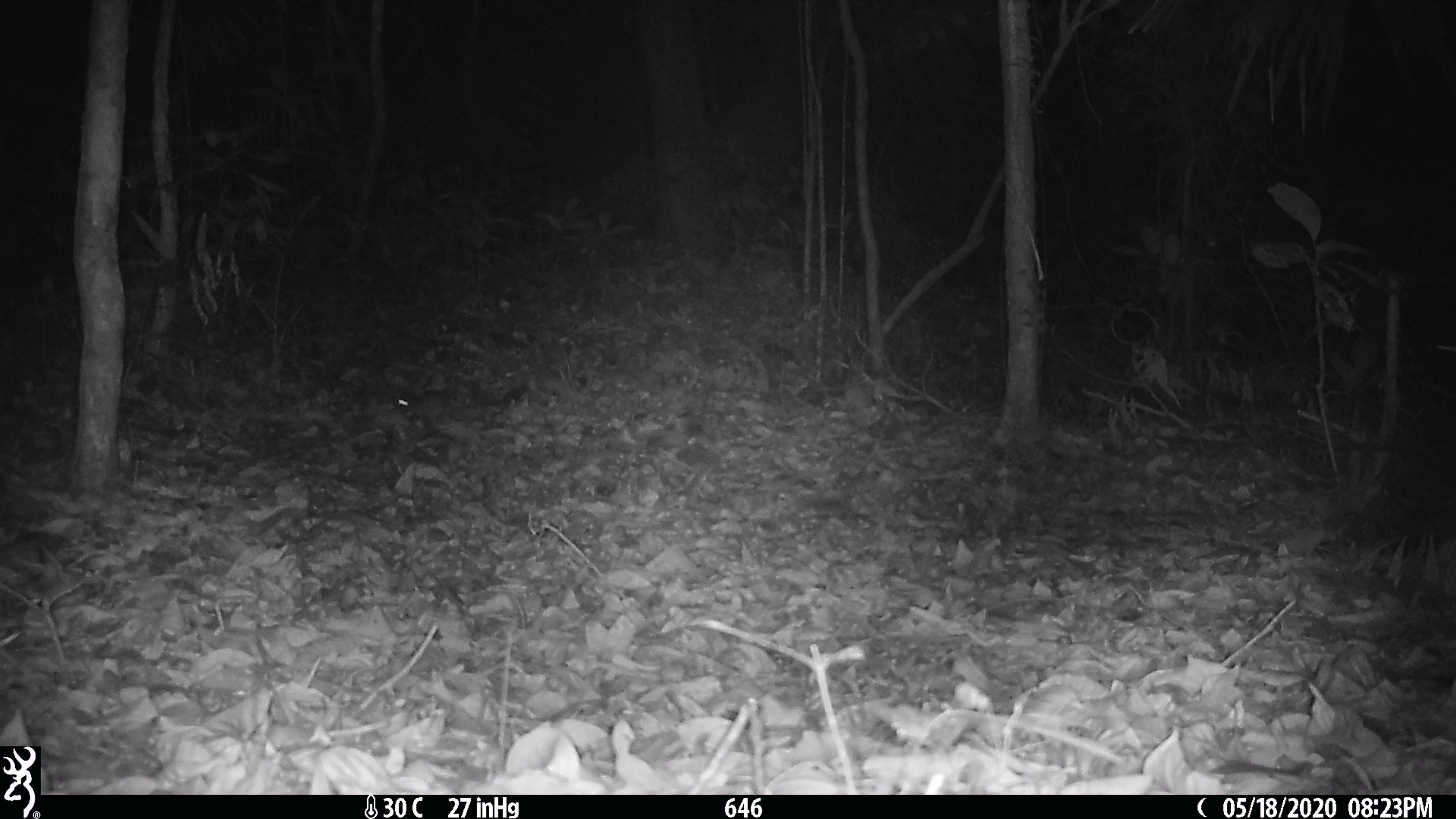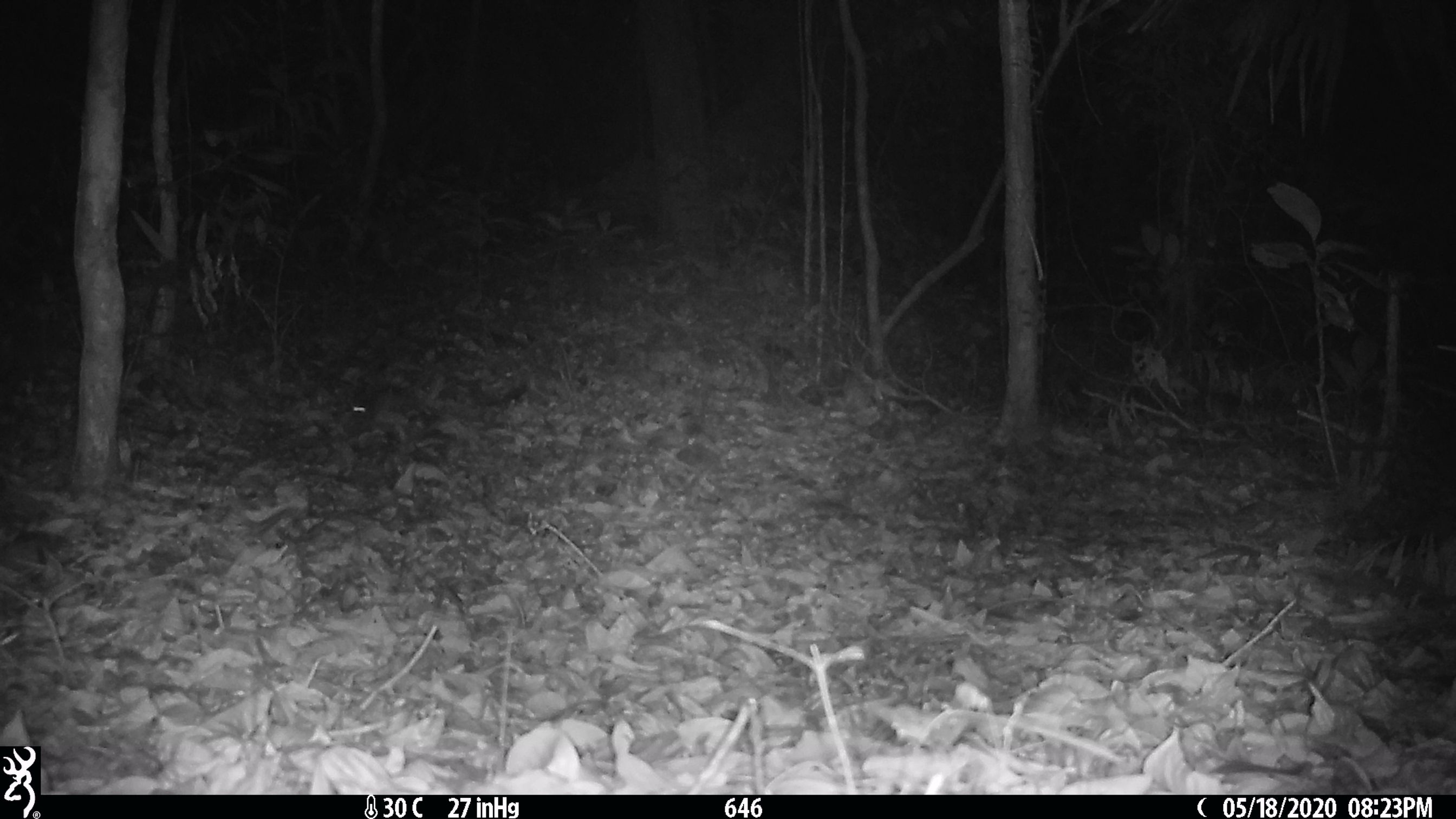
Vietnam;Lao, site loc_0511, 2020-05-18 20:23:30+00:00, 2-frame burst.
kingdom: Animalia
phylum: Chordata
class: Mammalia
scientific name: Mammalia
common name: mammal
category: unidentified small mammal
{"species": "unidentified small mammal (mammal) (Mammalia)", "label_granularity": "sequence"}